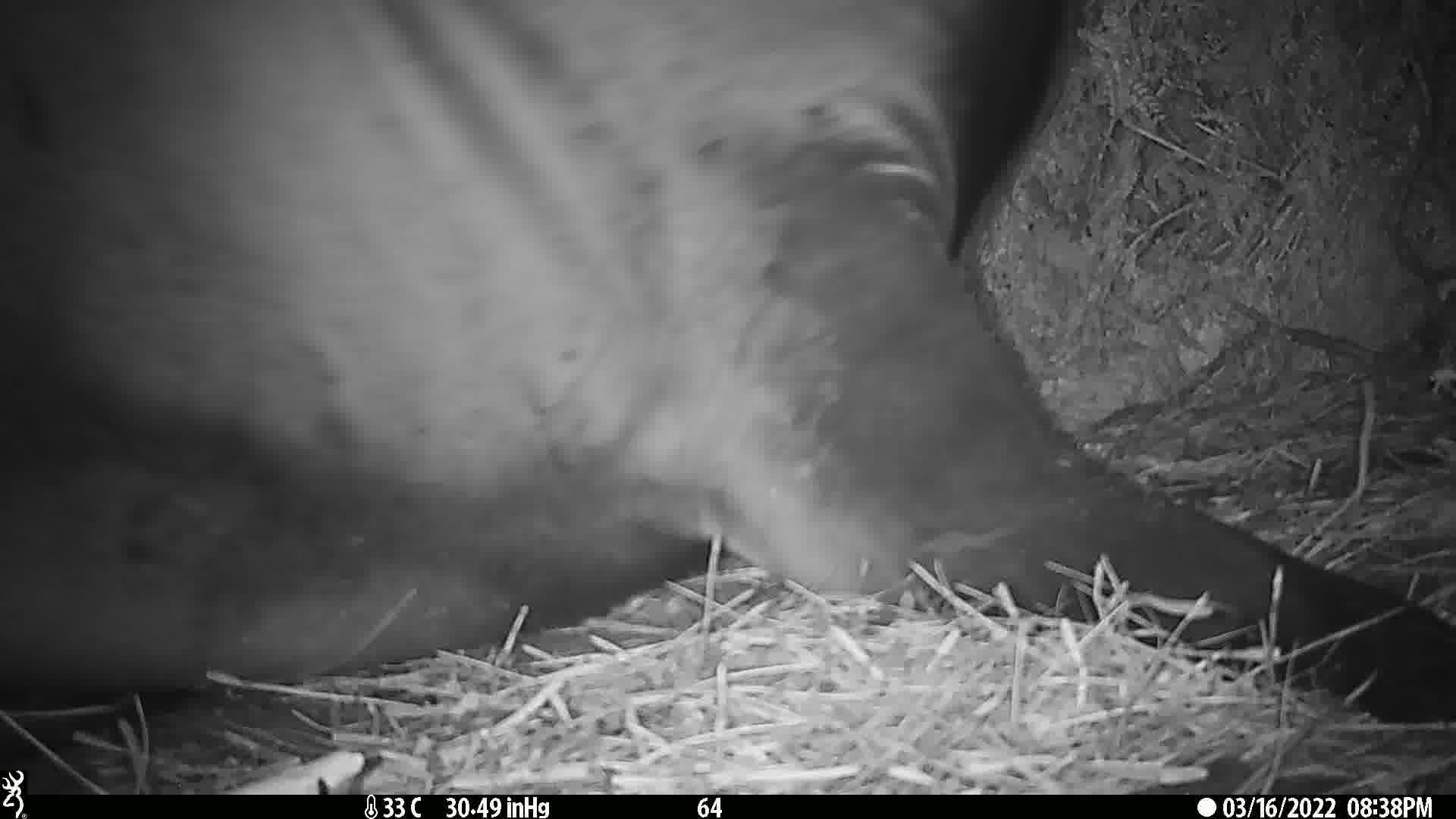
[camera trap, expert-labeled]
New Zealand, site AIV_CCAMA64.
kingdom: Animalia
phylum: Chordata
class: Mammalia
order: Carnivora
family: Otariidae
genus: Phocarctos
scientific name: Phocarctos hookeri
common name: new zealand sea lion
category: sealion